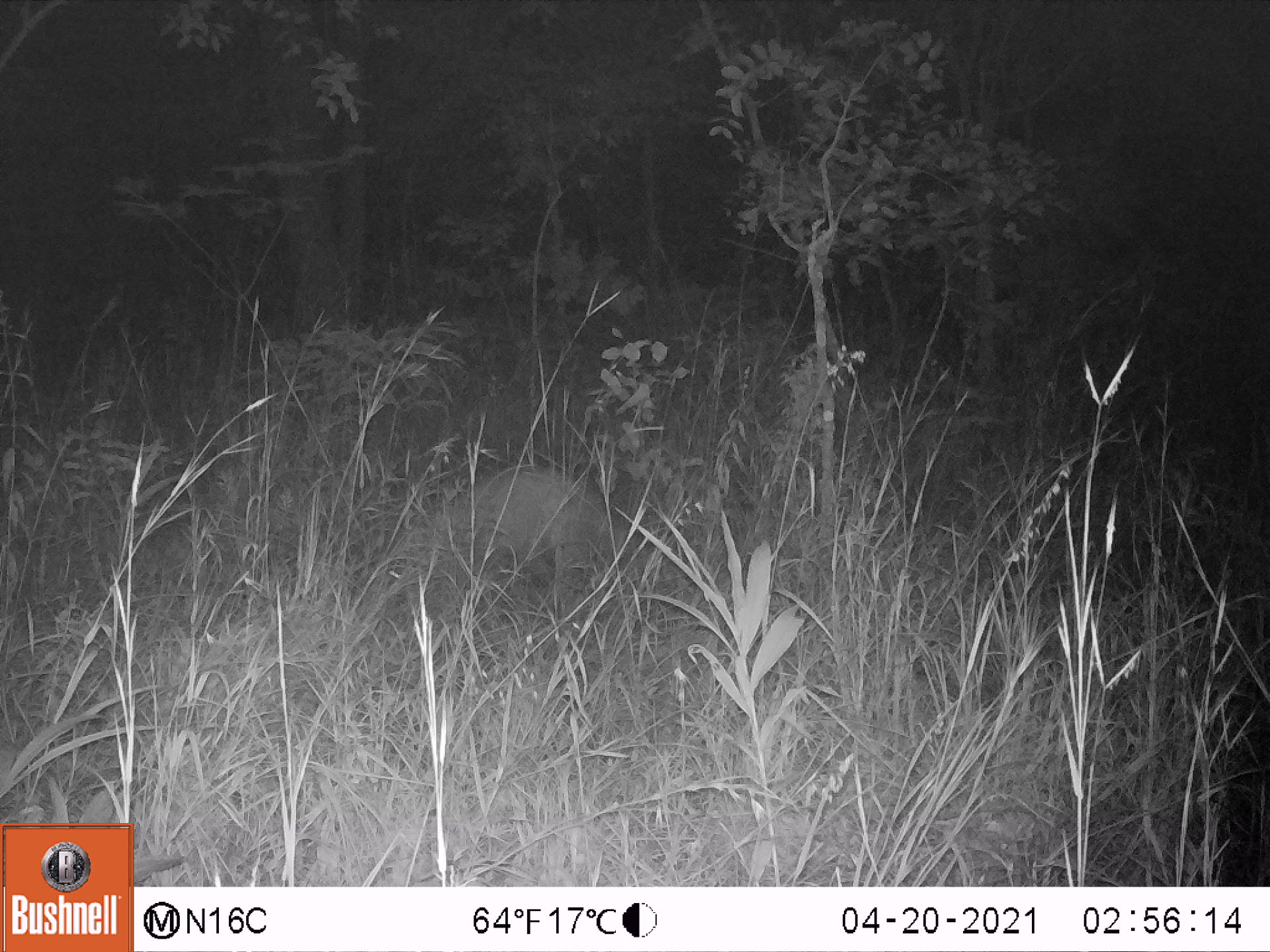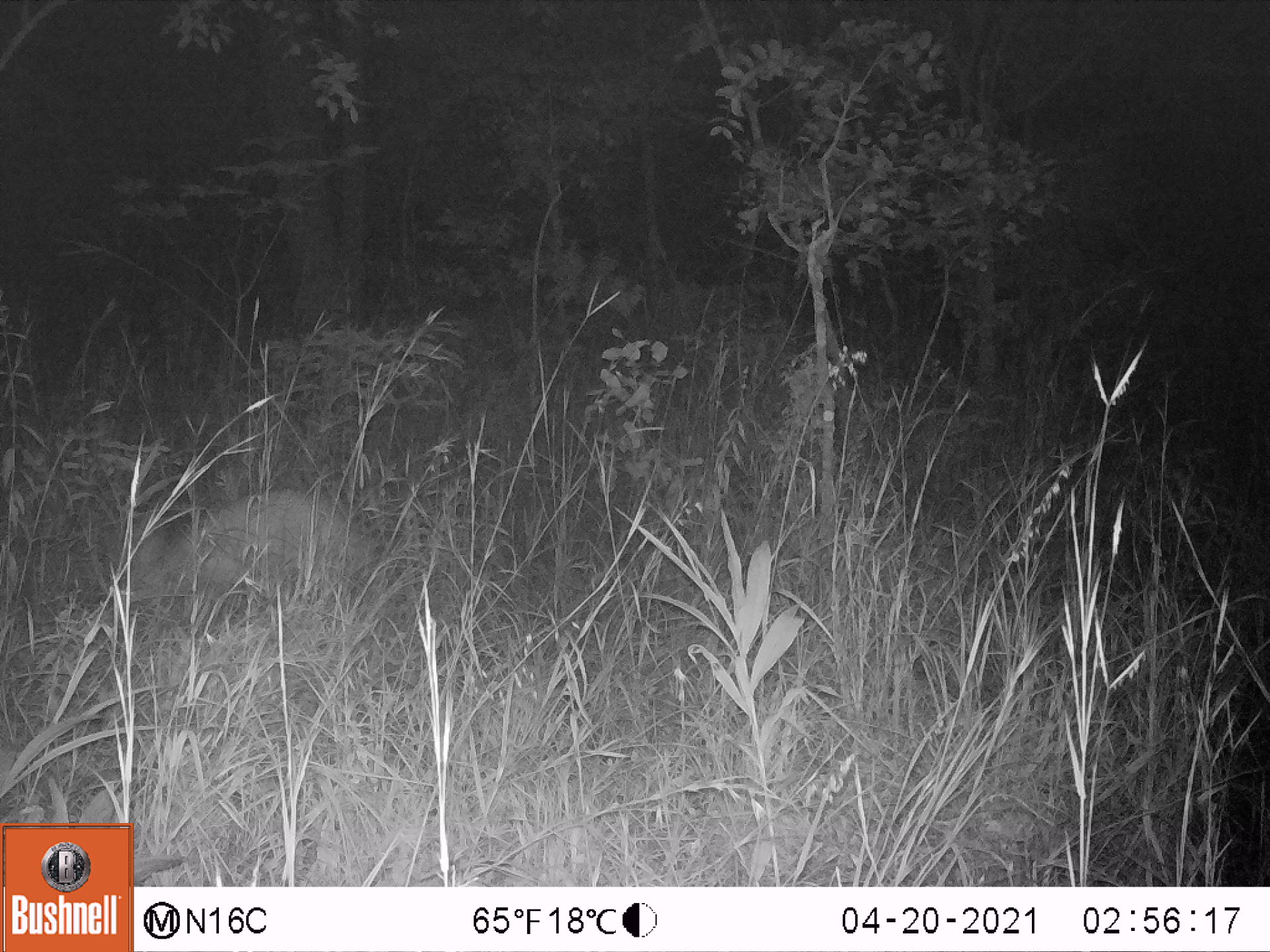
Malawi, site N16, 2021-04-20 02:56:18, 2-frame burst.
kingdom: Animalia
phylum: Chordata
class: Mammalia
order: Tubulidentata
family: Orycteropodidae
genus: Orycteropus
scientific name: Orycteropus afer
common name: aardvark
Aardvark (Orycteropus afer), count 1.